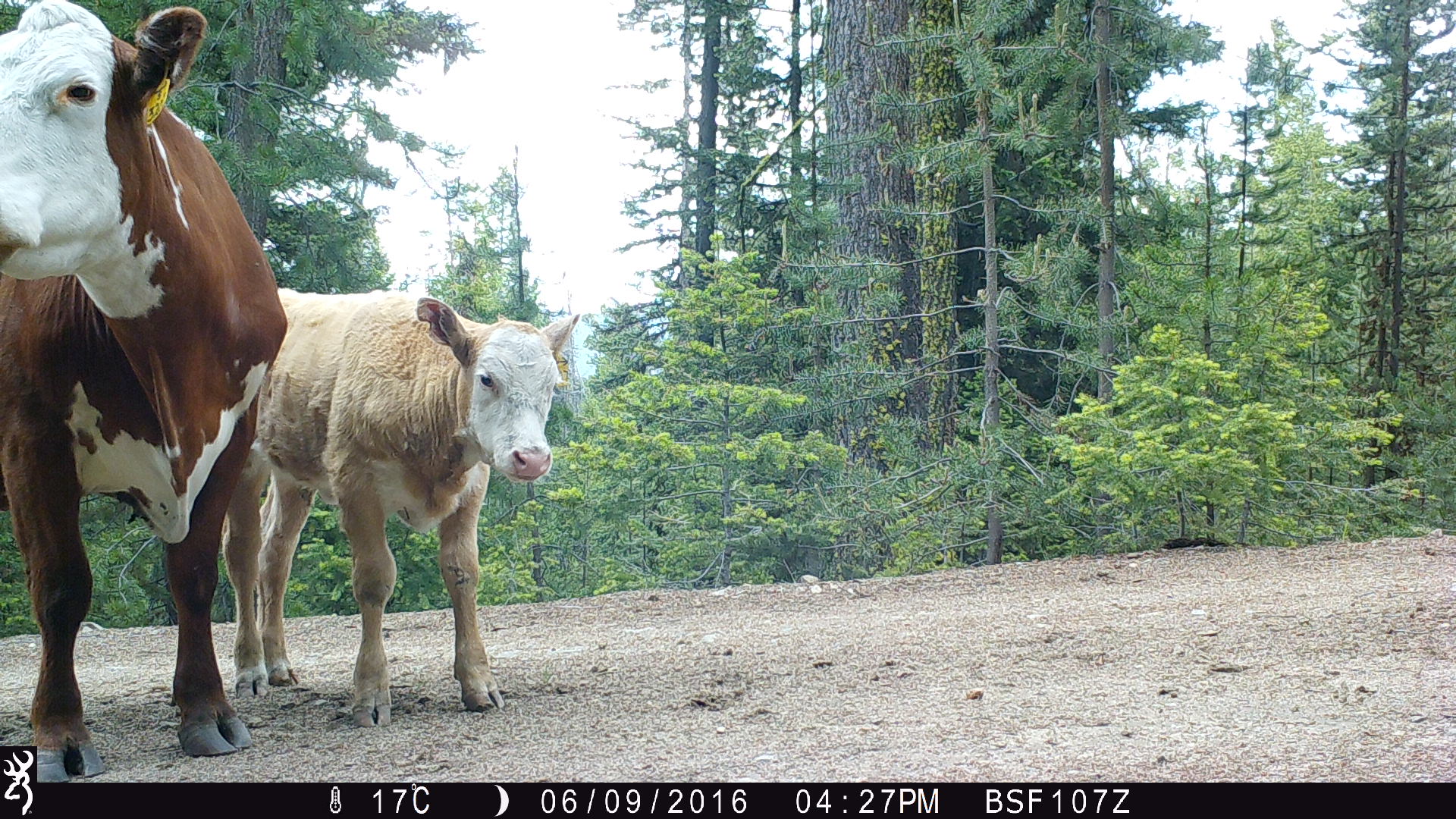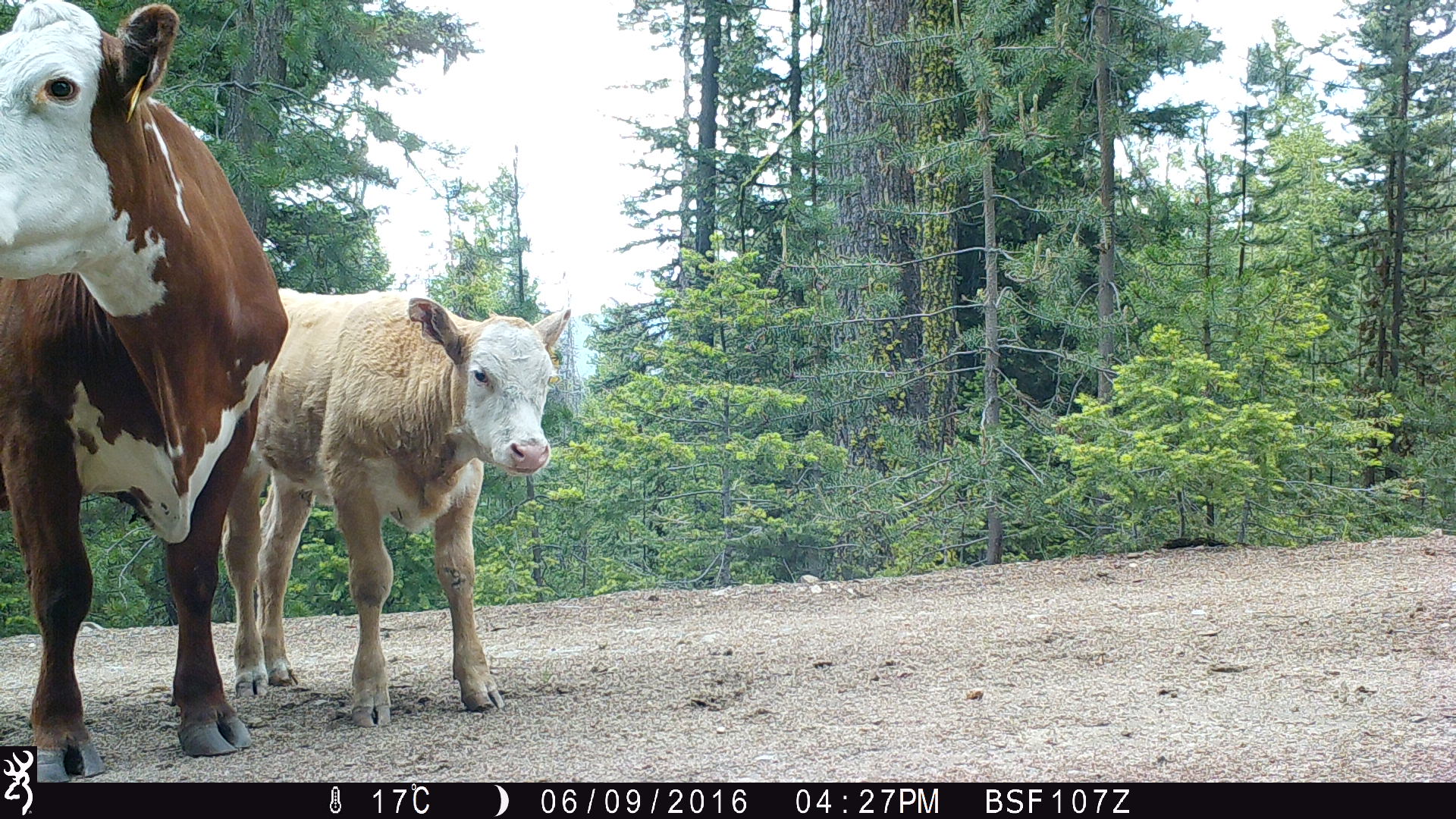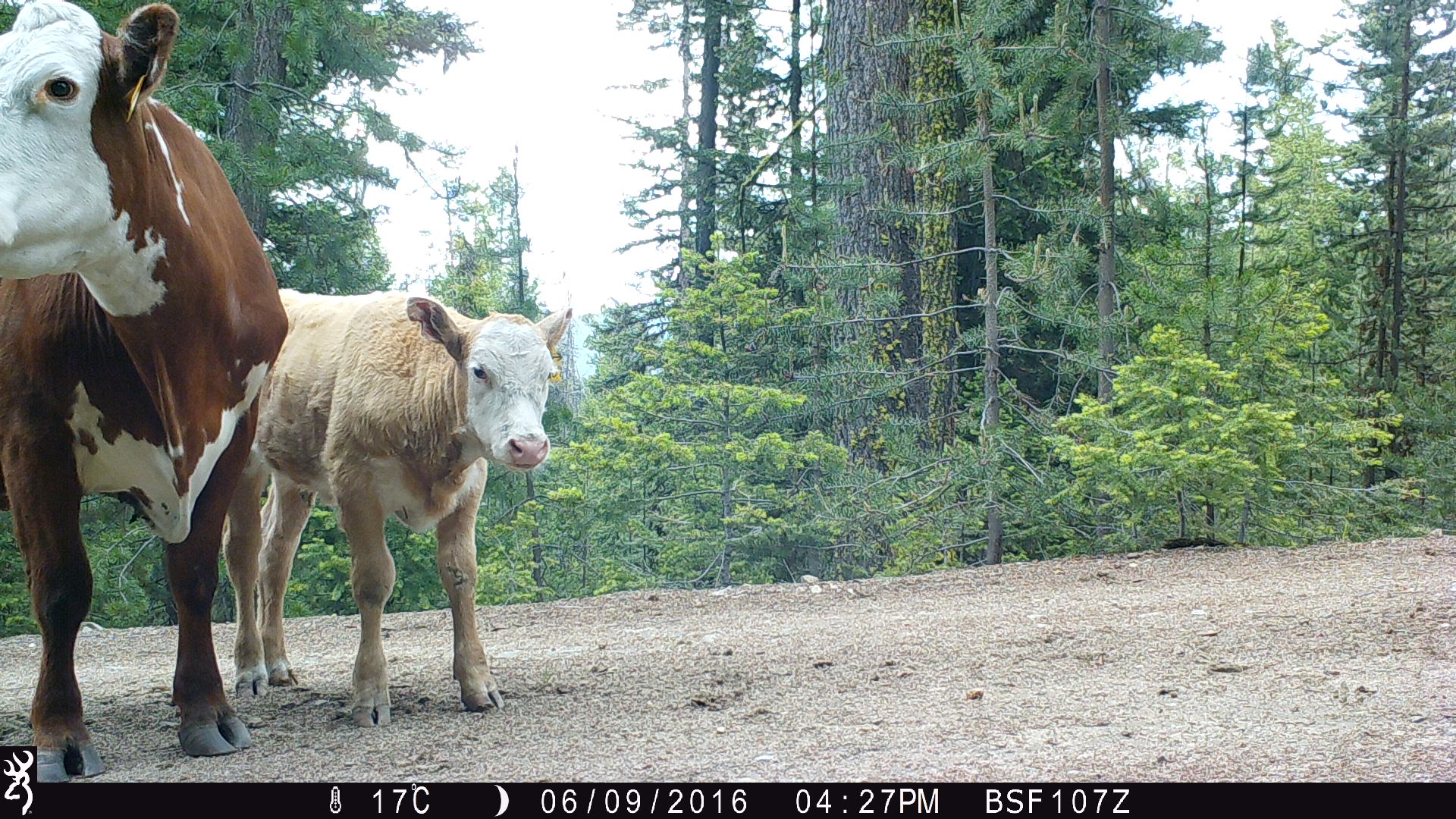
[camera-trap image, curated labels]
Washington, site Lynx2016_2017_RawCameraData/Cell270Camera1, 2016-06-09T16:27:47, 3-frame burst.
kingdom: Animalia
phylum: Chordata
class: Mammalia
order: Artiodactyla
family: Bovidae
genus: Bos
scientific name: Bos taurus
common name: domestic cattle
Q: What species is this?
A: Domestic cattle (Bos taurus).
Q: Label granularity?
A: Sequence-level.